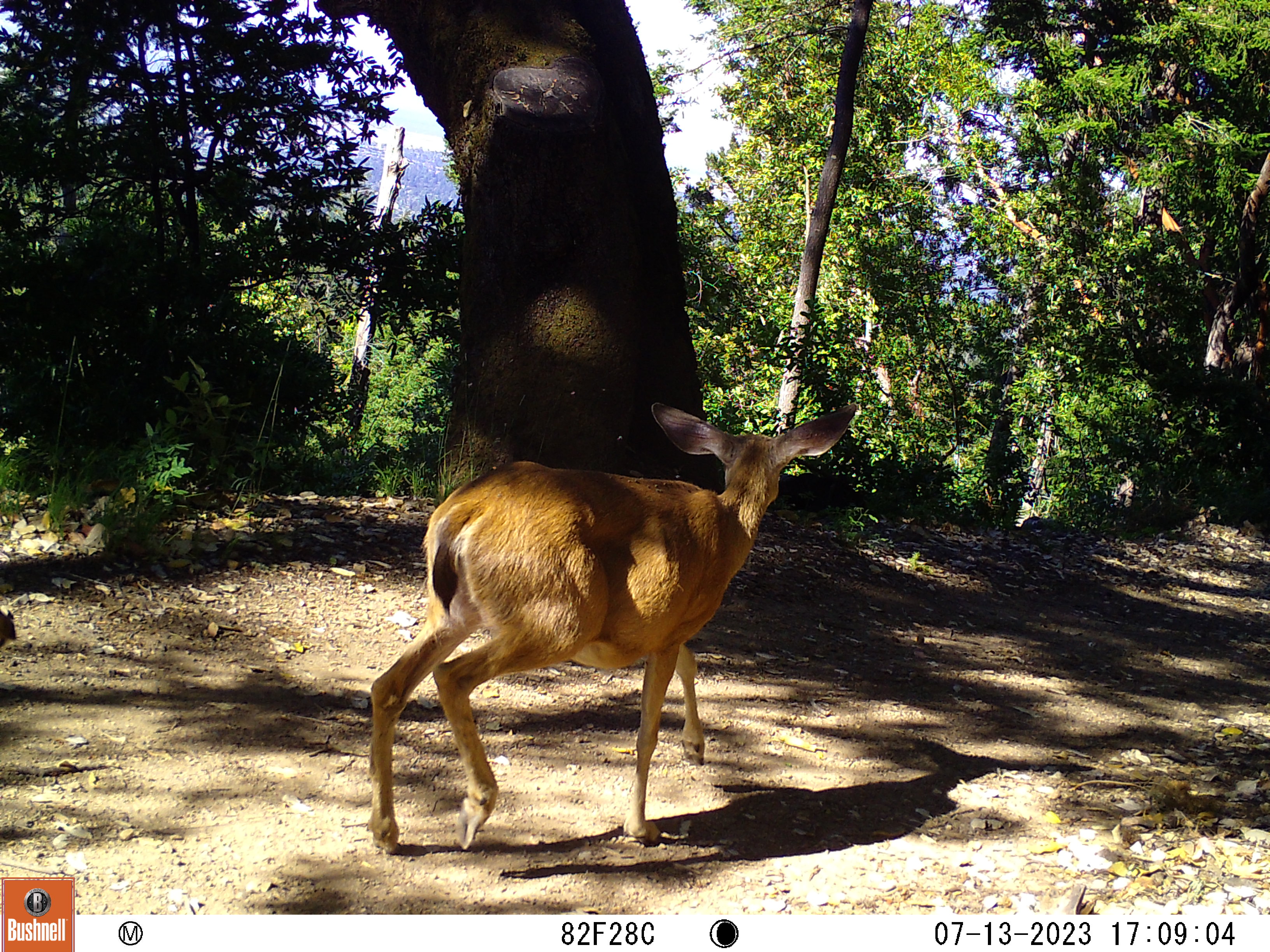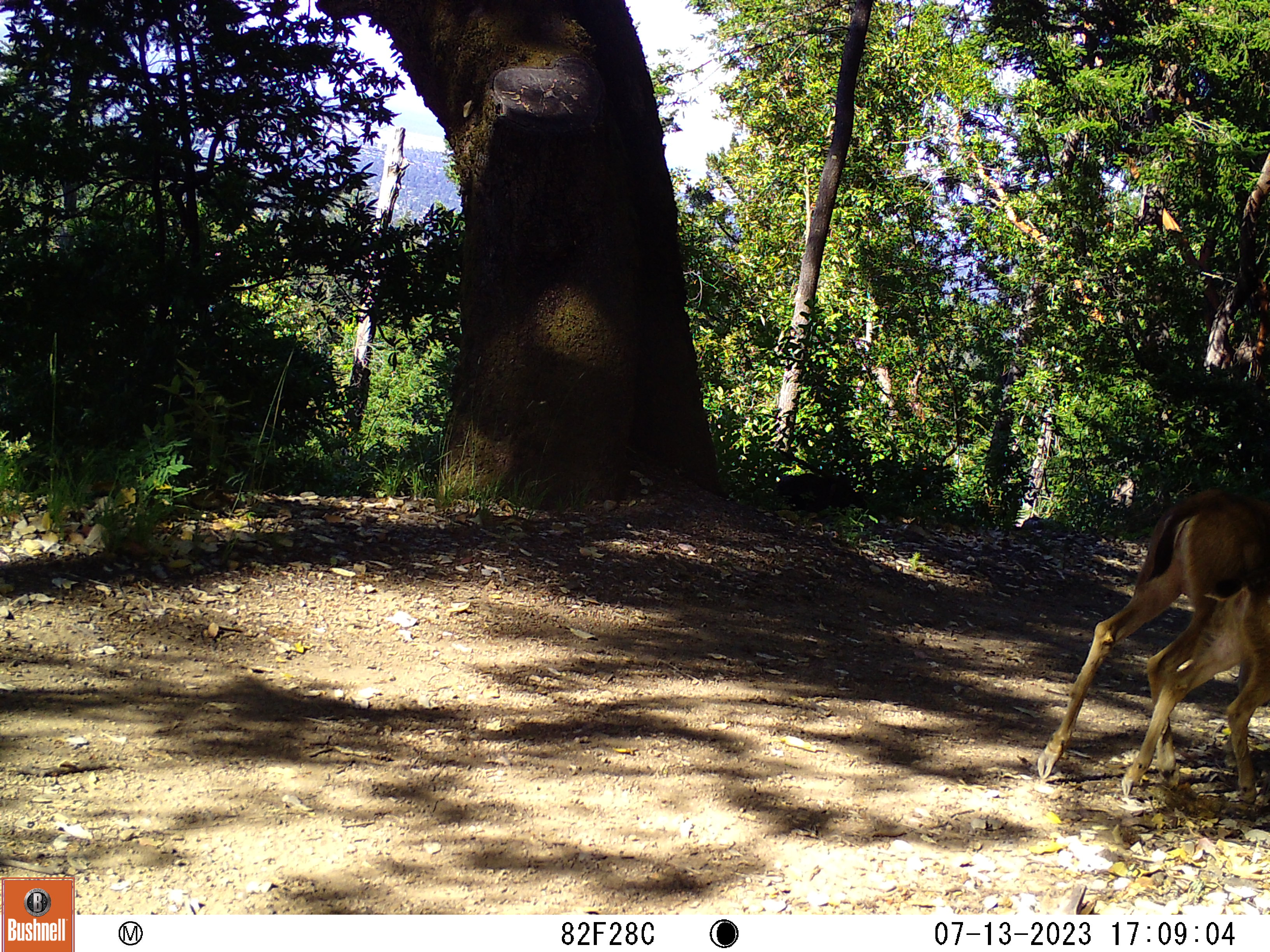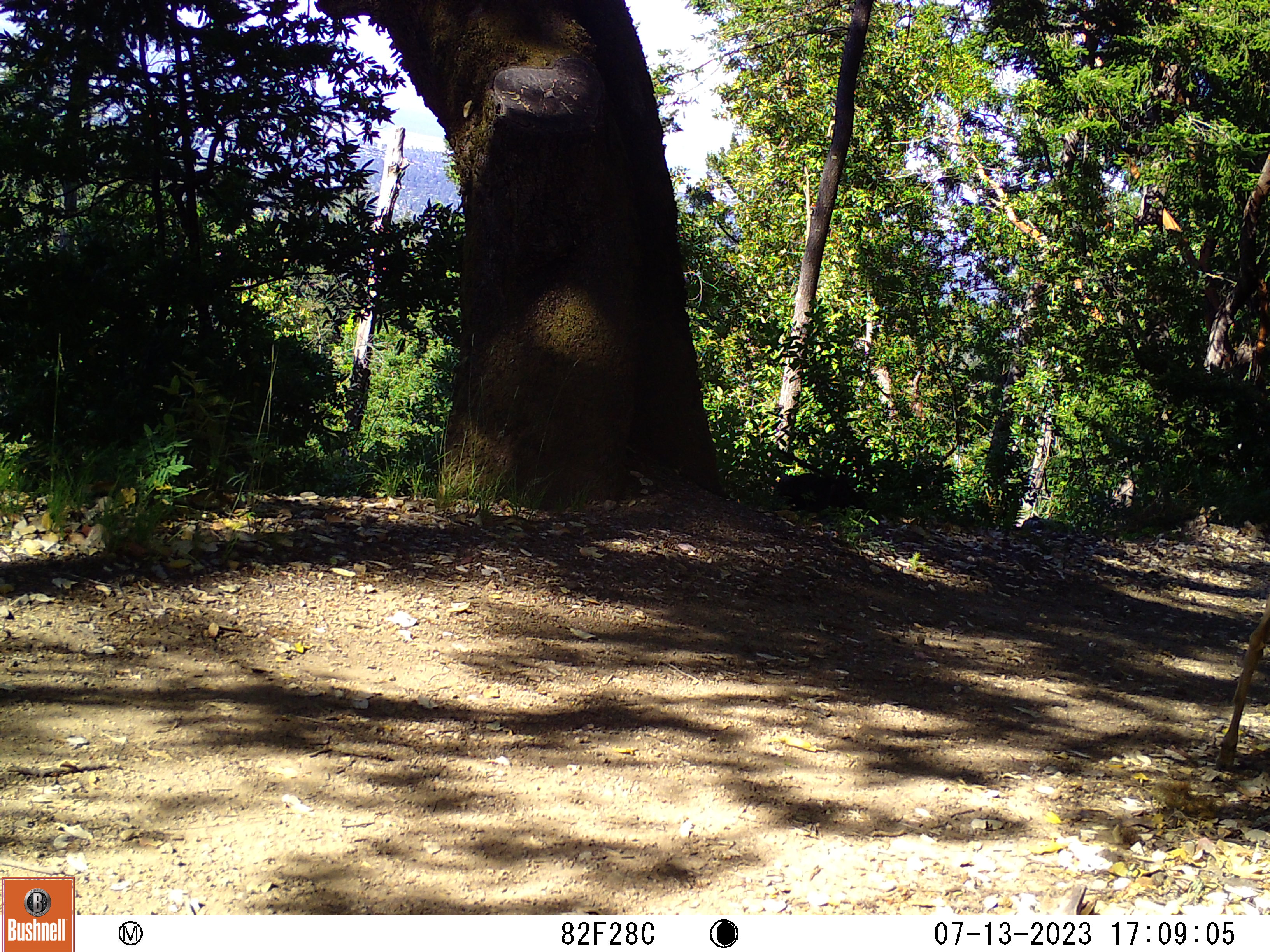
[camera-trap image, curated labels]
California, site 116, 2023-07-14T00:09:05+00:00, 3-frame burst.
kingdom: Animalia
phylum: Chordata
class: Mammalia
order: Artiodactyla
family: Cervidae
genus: Odocoileus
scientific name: Odocoileus hemionus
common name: mule deer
Mule deer (Odocoileus hemionus).